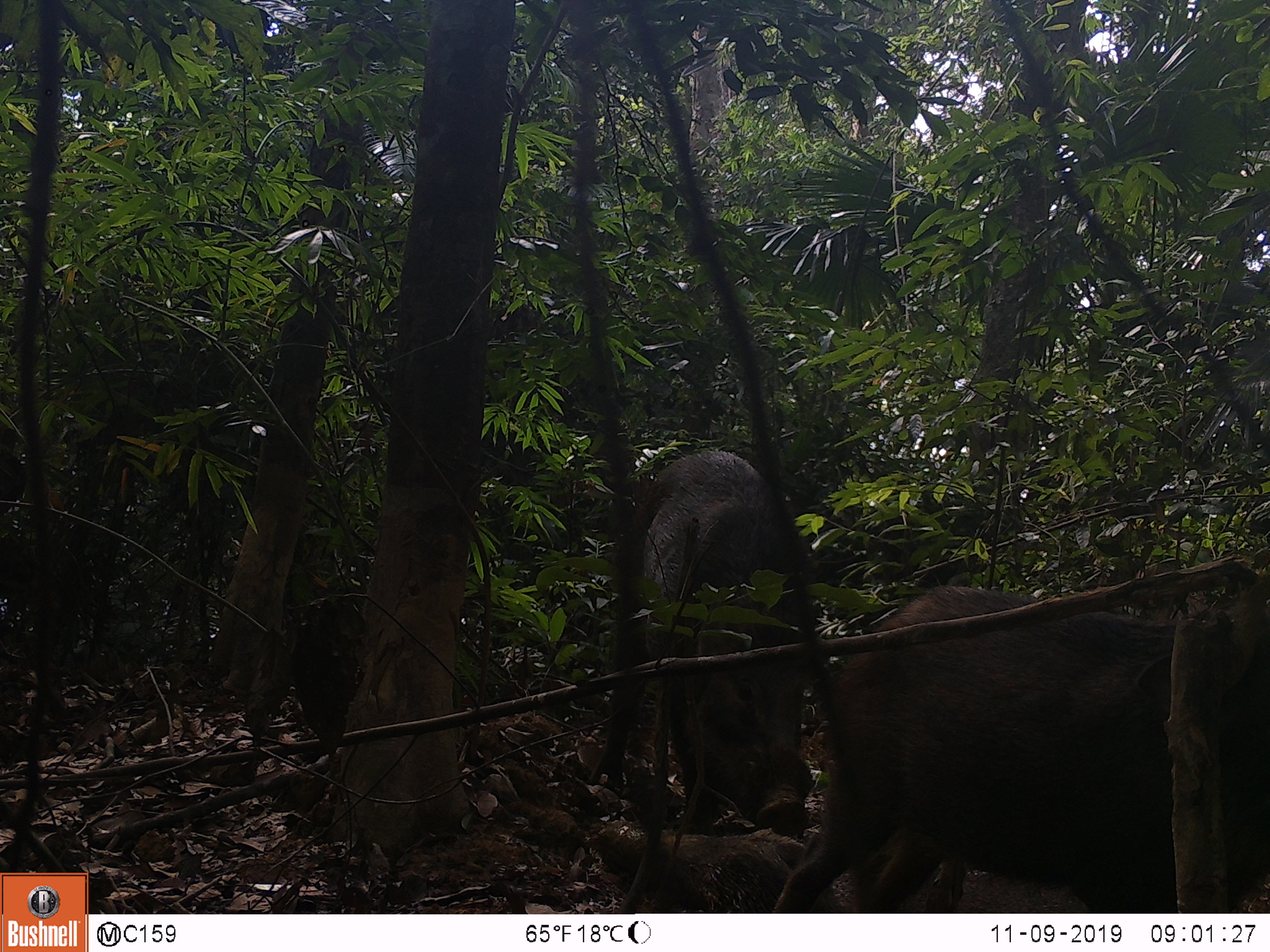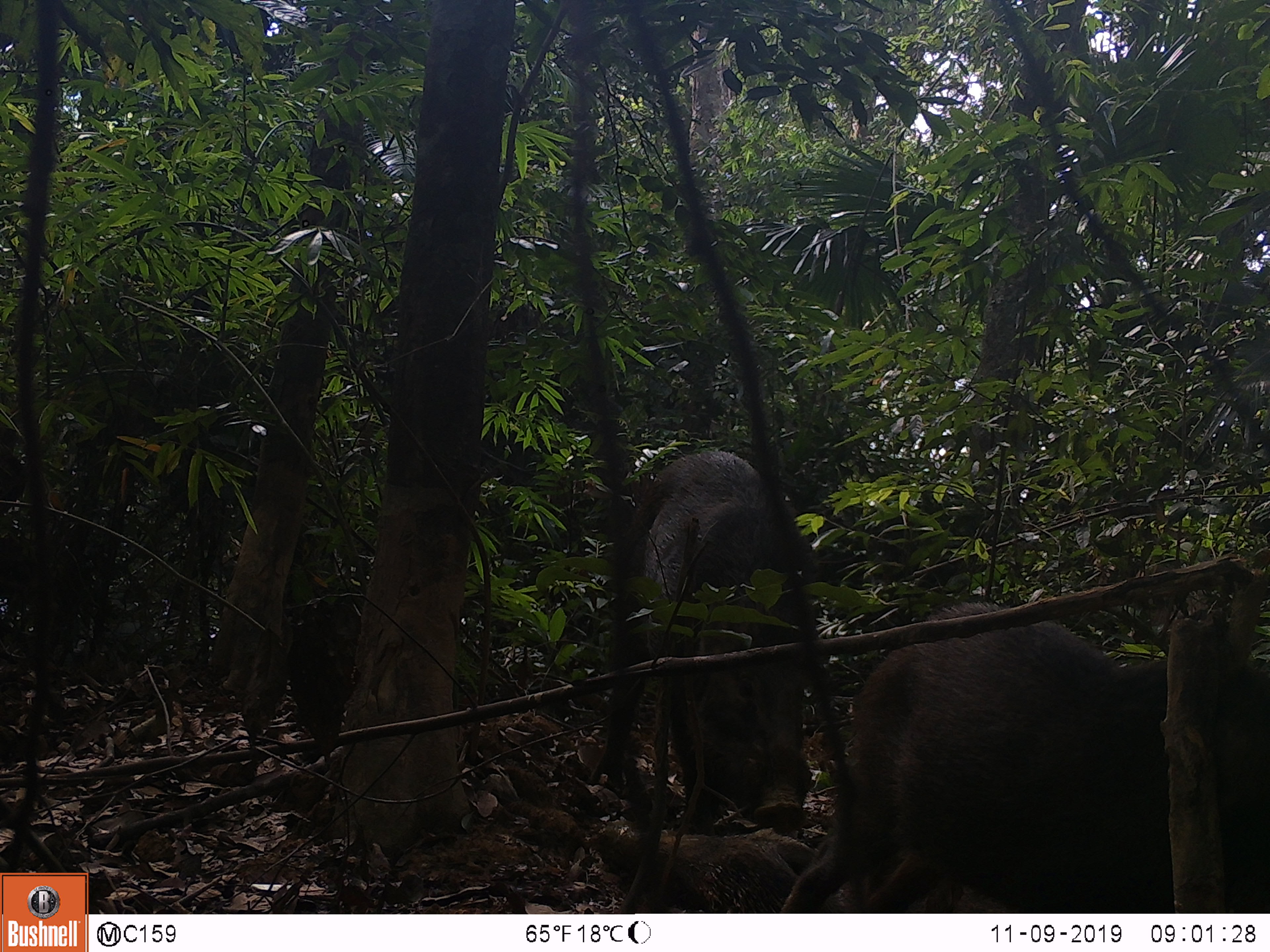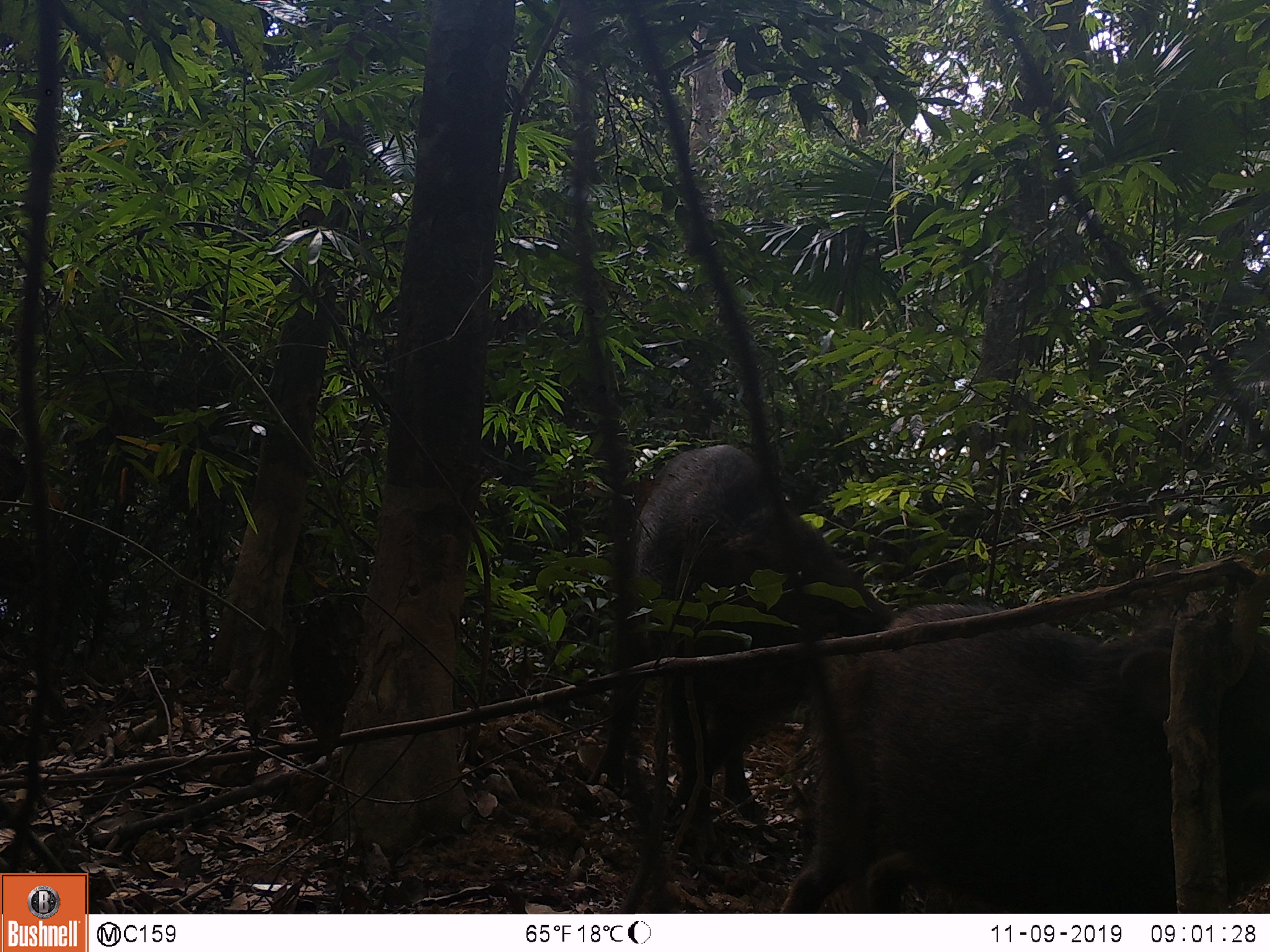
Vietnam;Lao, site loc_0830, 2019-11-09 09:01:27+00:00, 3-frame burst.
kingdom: Animalia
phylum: Chordata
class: Mammalia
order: Artiodactyla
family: Suidae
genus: Sus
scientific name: Sus scrofa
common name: eurasian wild pig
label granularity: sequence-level